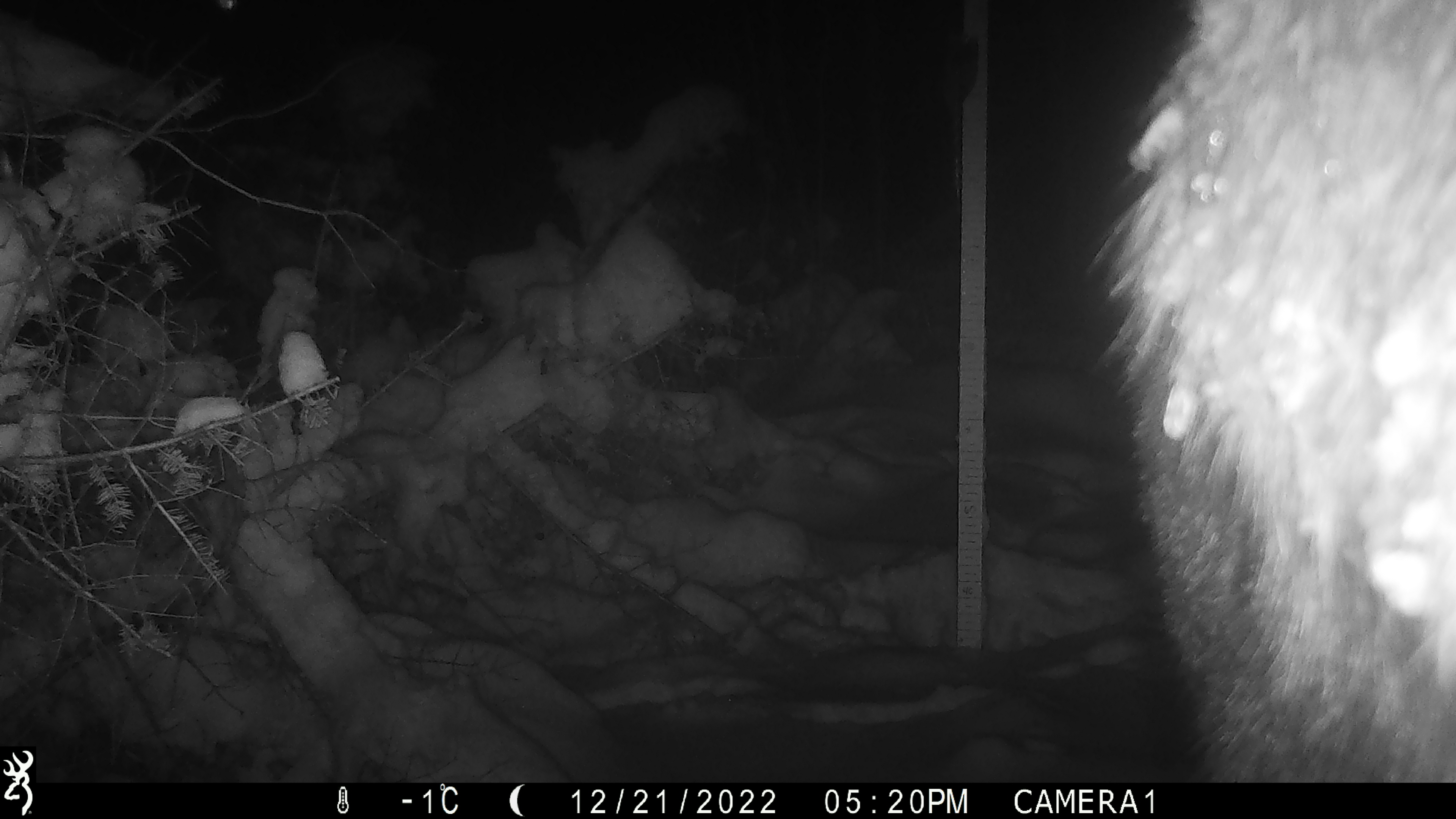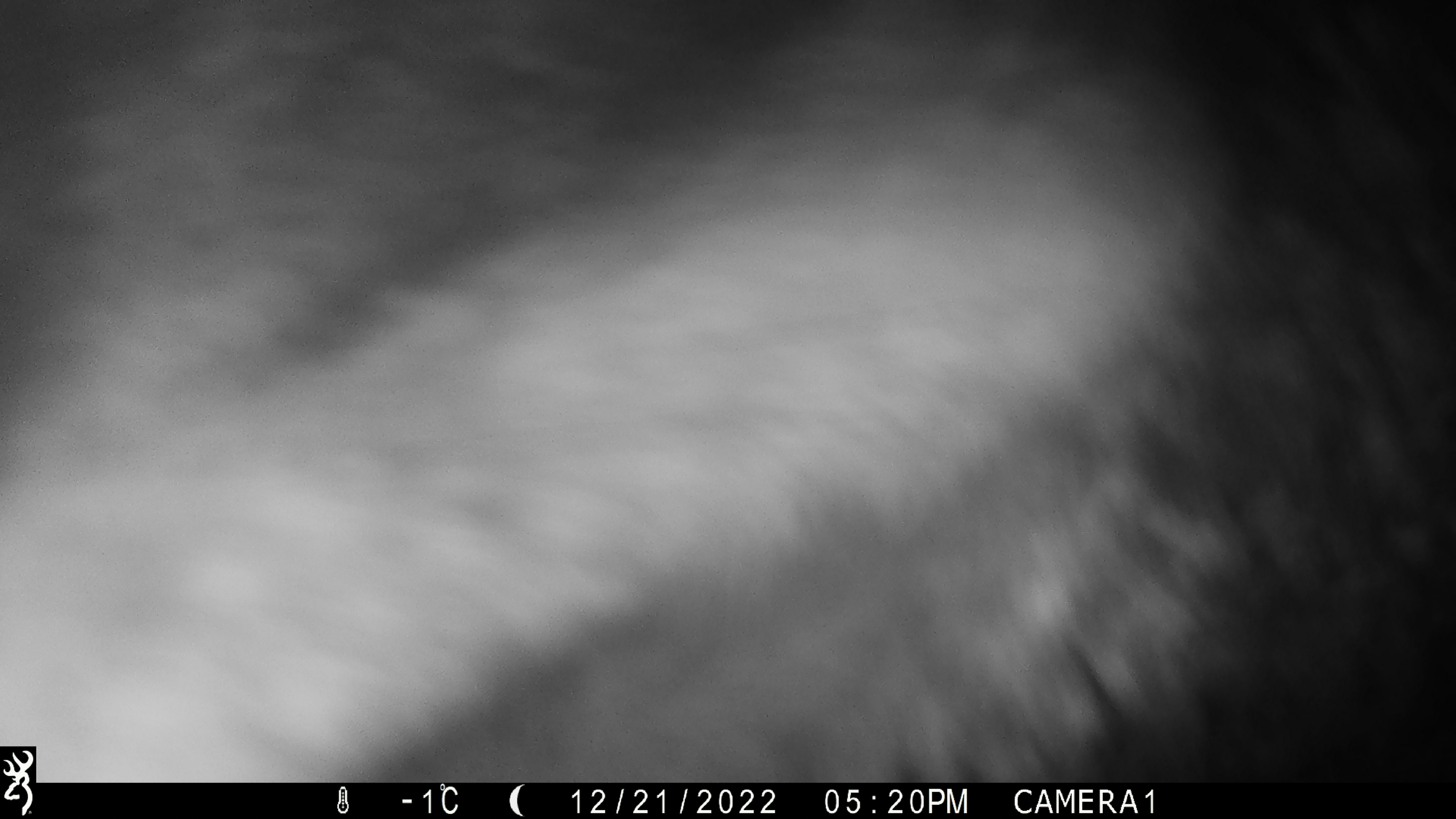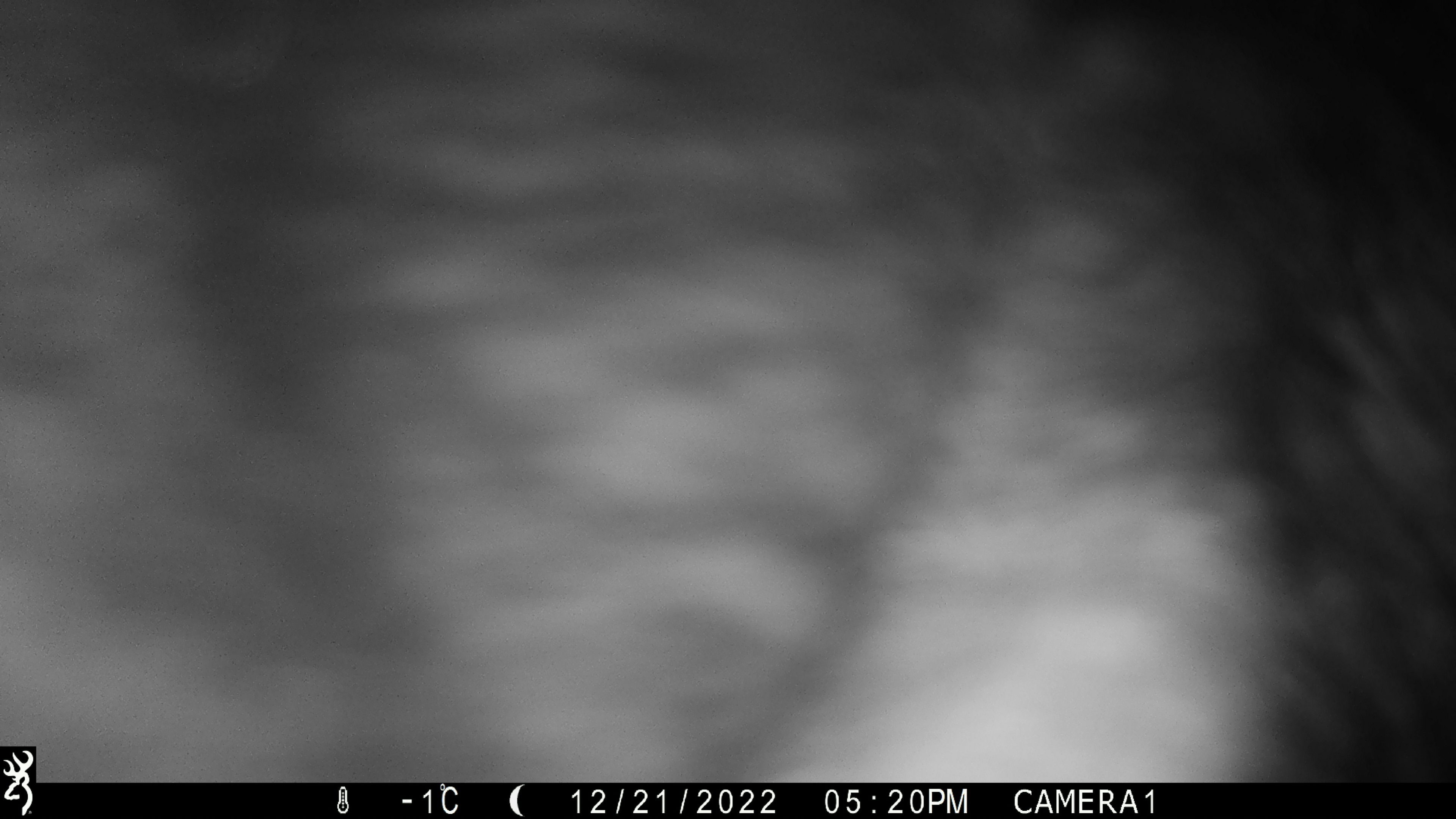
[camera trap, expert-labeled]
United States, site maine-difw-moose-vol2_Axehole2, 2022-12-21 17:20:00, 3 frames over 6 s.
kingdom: Animalia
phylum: Chordata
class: Mammalia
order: Artiodactyla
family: Cervidae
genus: Alces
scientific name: Alces alces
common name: moose